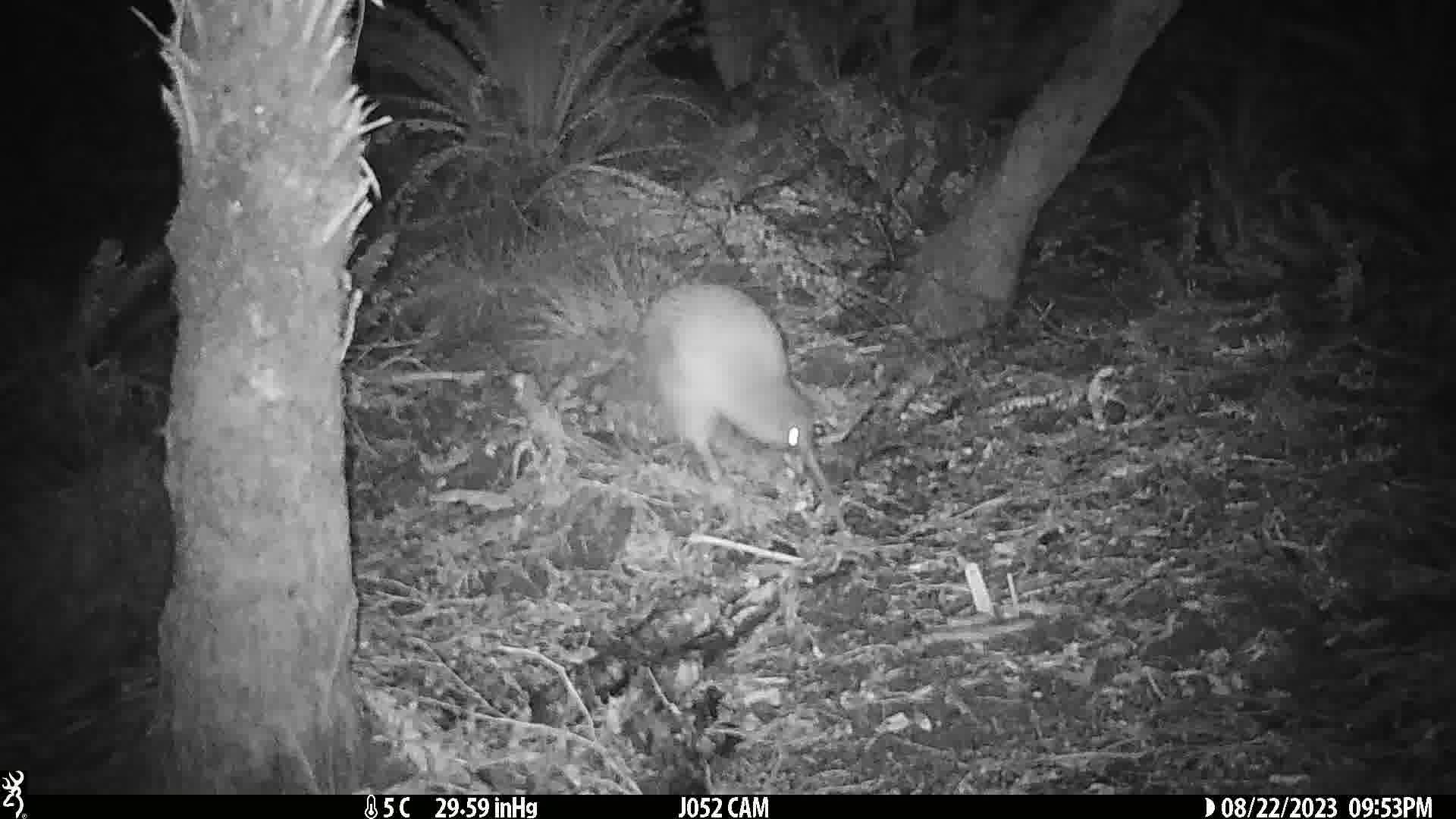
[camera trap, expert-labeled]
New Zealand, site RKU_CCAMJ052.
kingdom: Animalia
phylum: Chordata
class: Aves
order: Apterygiformes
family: Apterygidae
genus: Apteryx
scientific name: Apteryx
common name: kiwi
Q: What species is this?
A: Kiwi (Apteryx).